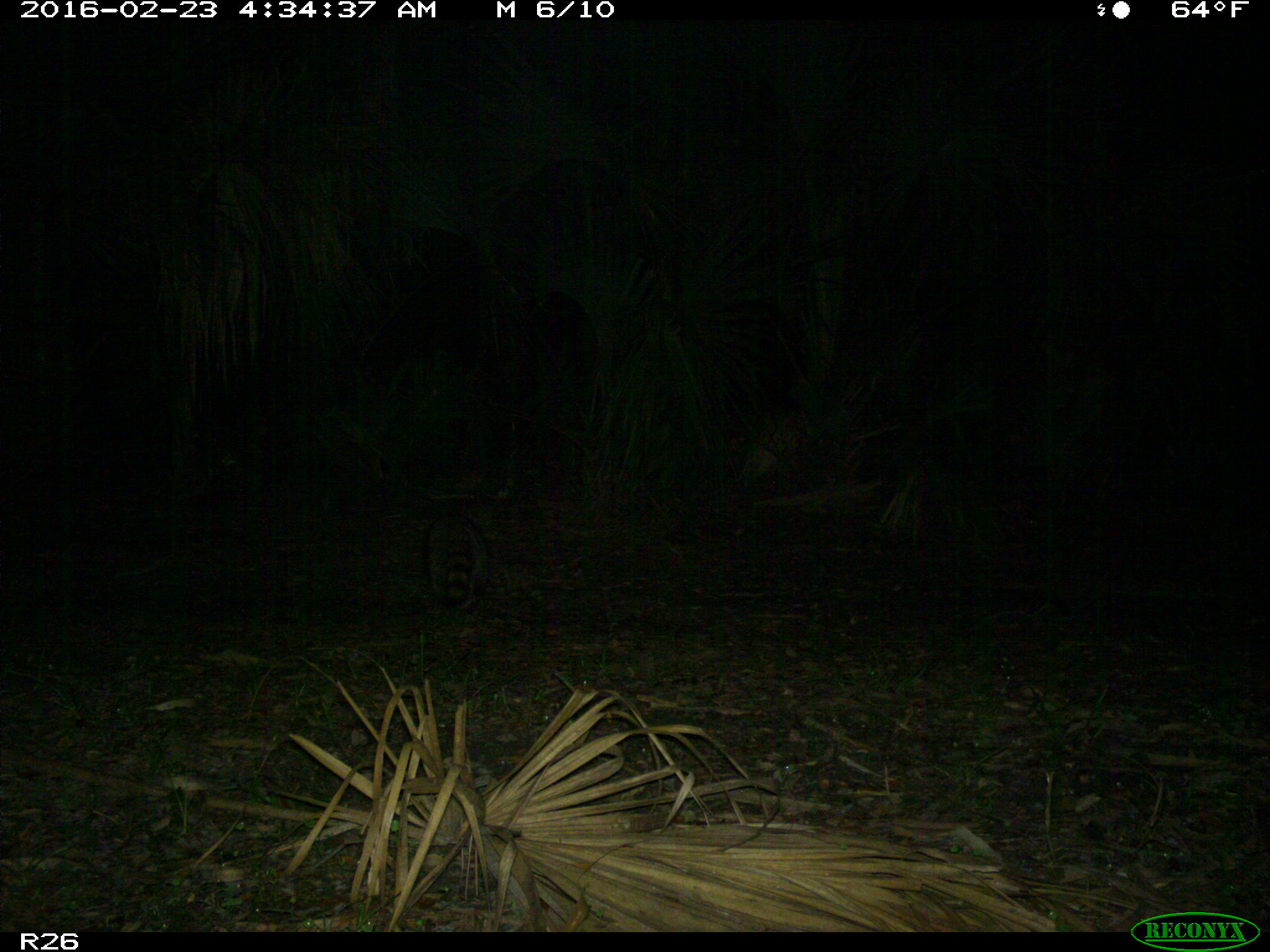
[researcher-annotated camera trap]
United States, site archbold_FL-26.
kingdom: Animalia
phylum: Chordata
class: Mammalia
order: Carnivora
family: Procyonidae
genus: Procyon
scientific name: Procyon lotor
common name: common raccoon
Procyon lotor (common raccoon).